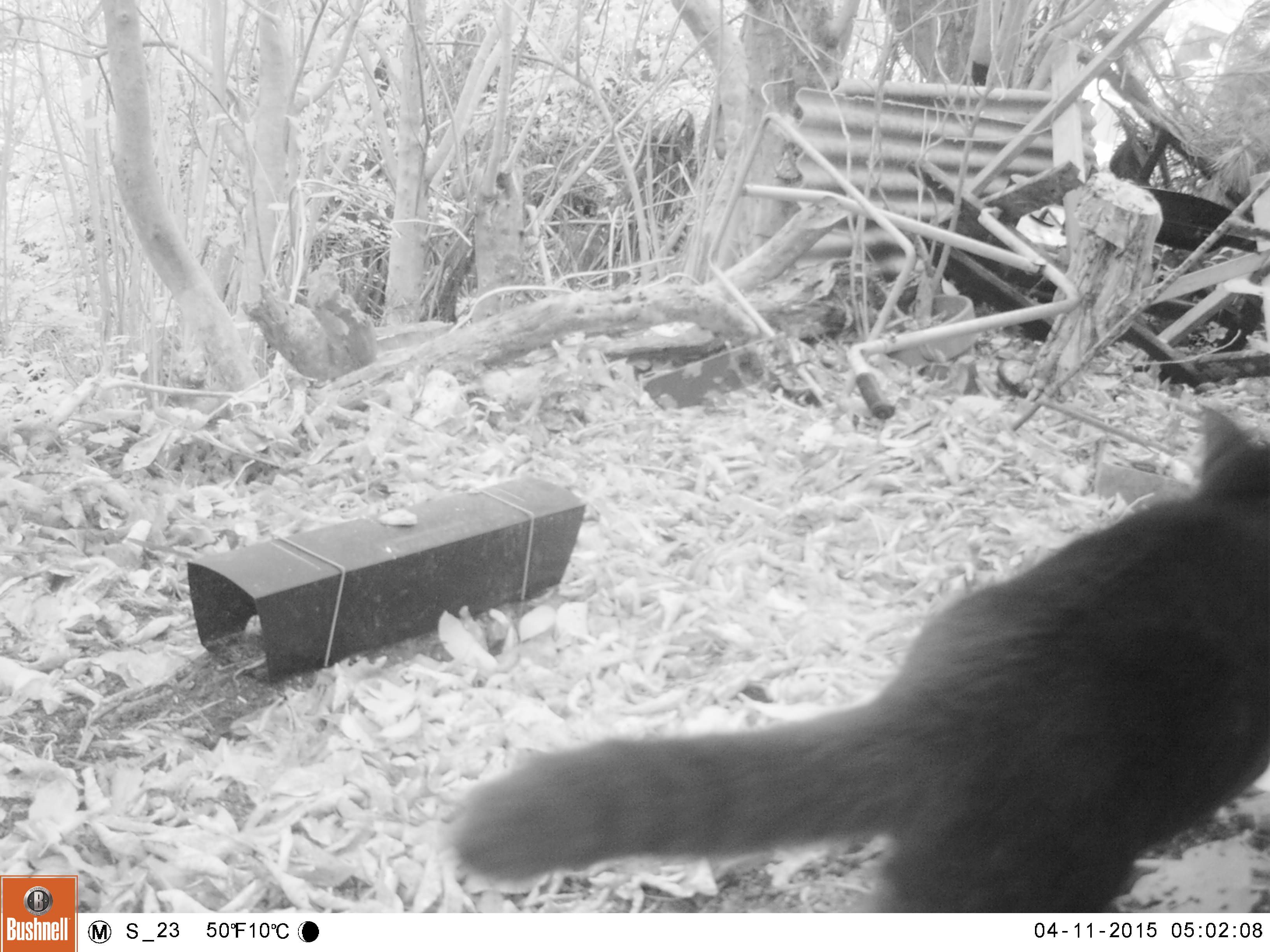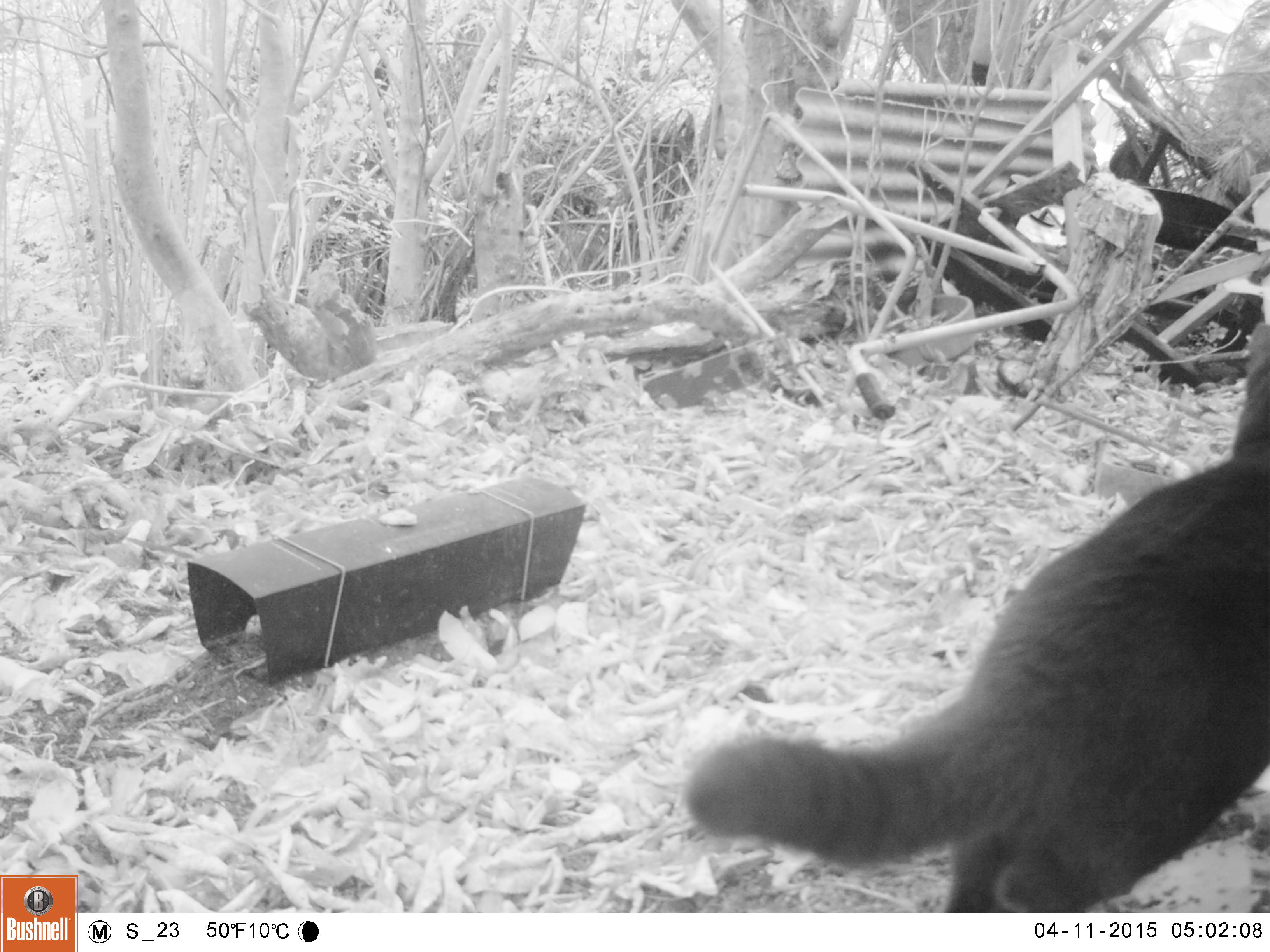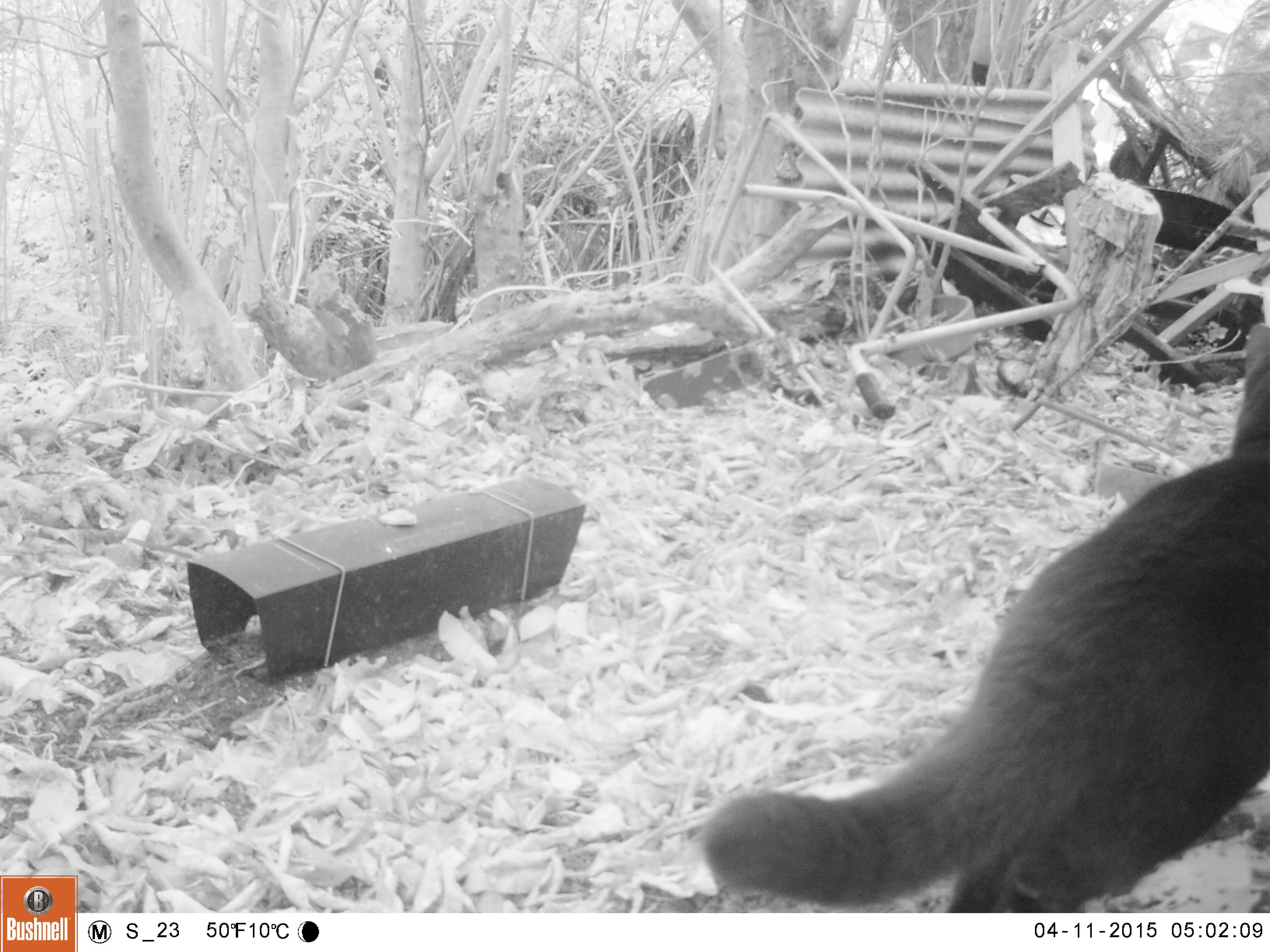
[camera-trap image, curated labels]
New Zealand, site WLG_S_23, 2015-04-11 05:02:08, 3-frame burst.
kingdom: Animalia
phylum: Chordata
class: Mammalia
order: Carnivora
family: Felidae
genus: Felis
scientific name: Felis catus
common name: domestic cat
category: cat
Cat (domestic cat) (Felis catus).